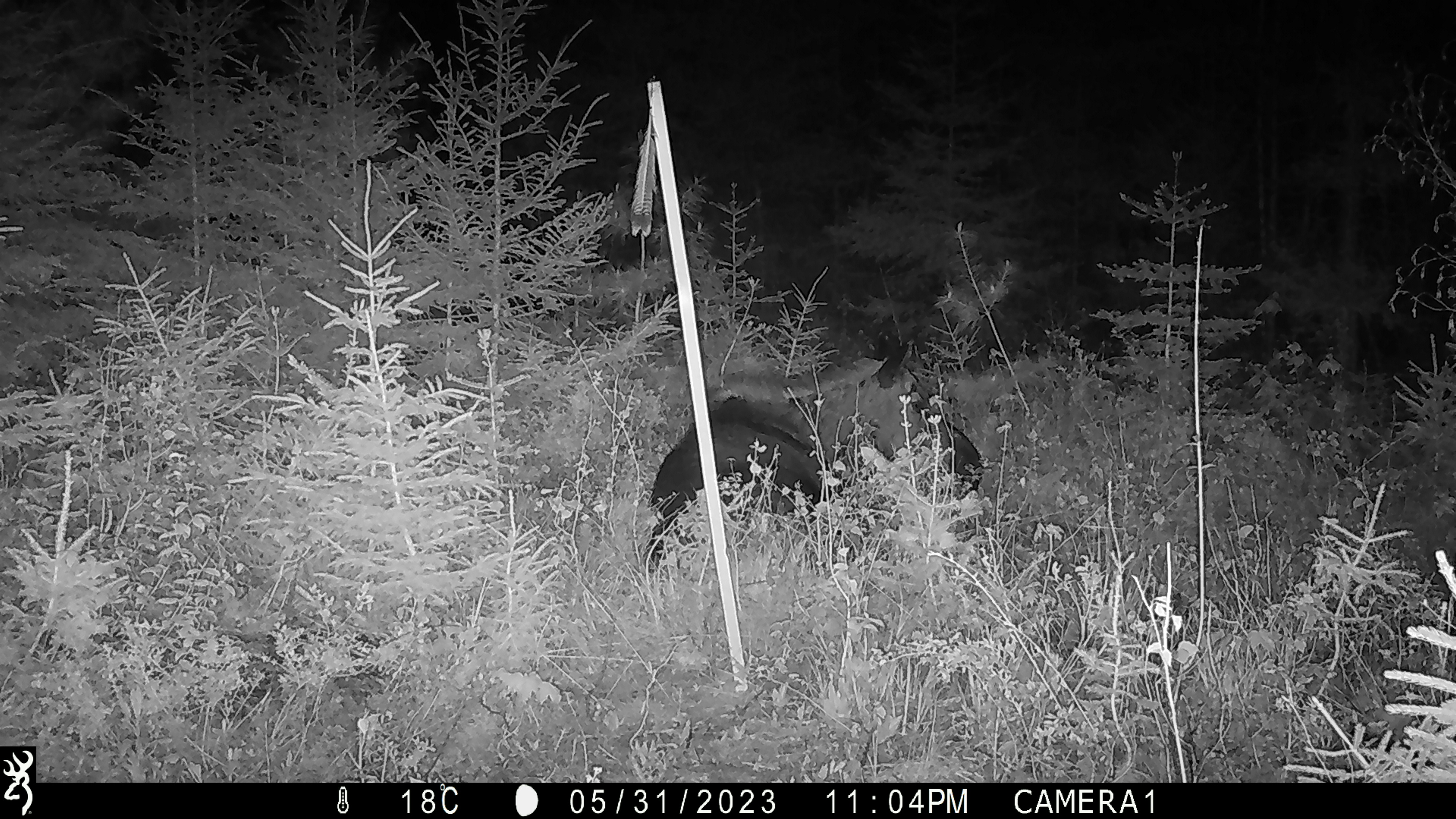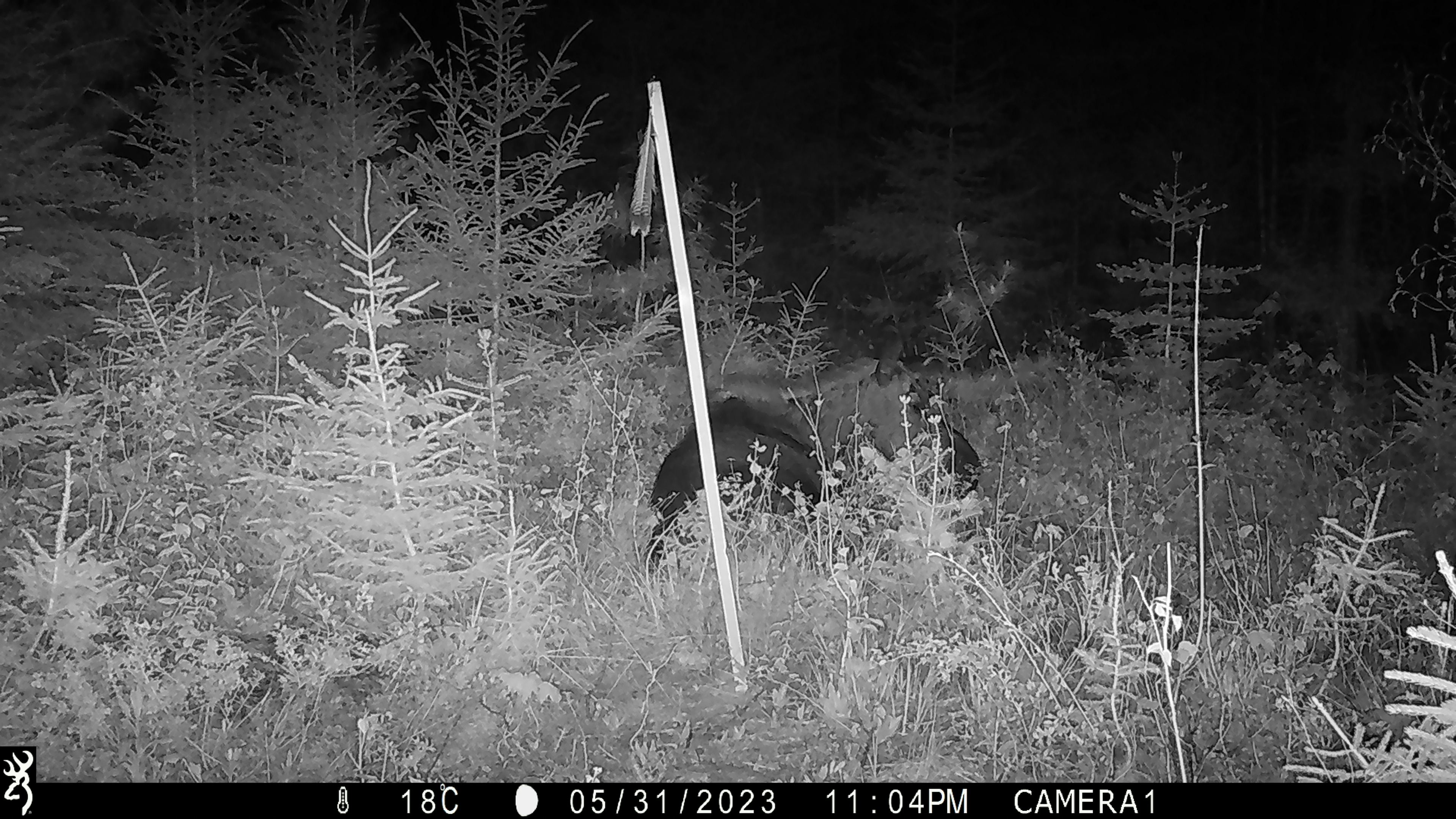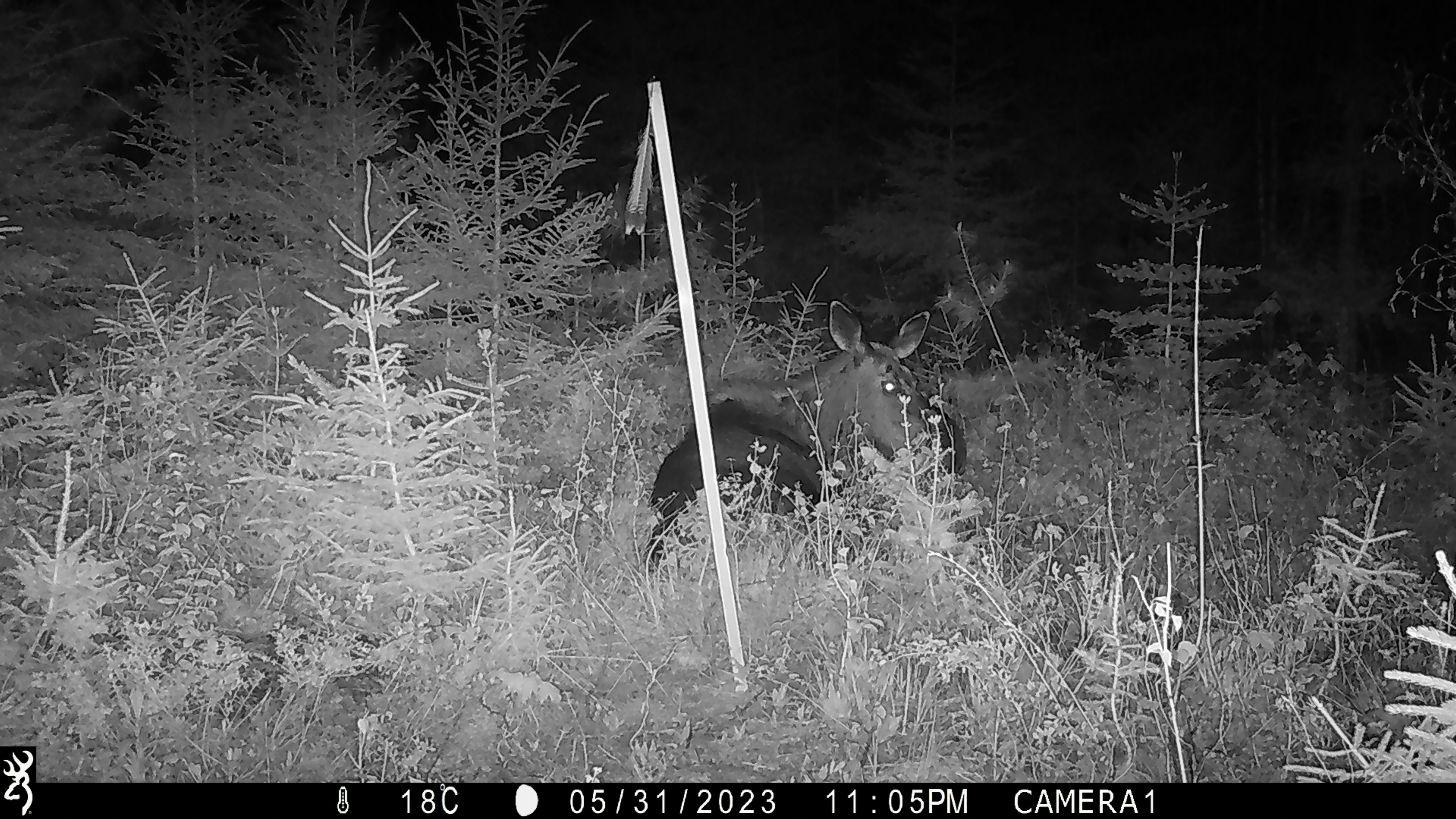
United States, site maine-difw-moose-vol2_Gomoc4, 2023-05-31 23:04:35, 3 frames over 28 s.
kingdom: Animalia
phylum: Chordata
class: Mammalia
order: Artiodactyla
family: Cervidae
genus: Alces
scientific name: Alces alces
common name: moose